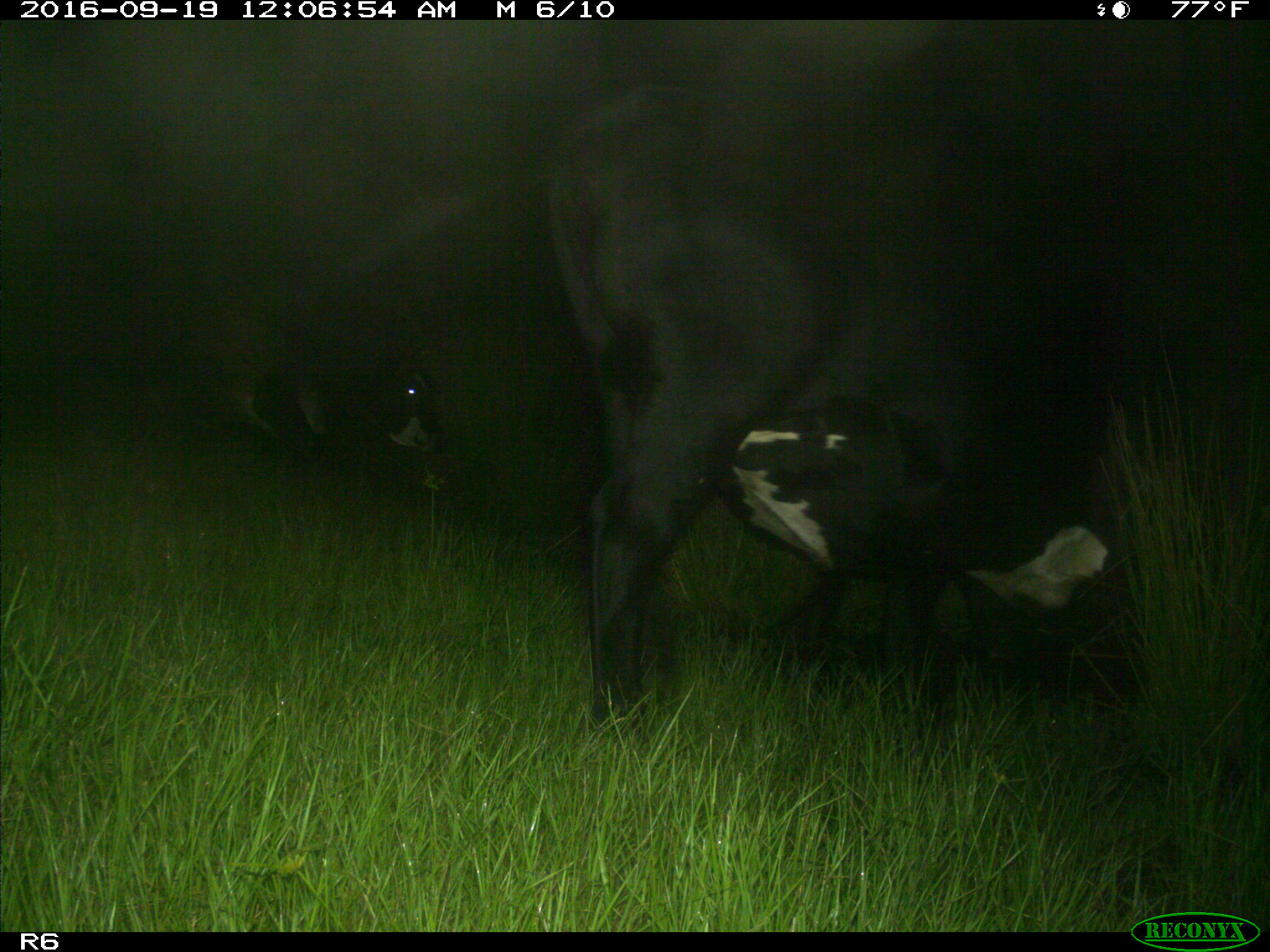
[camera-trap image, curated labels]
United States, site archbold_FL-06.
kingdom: Animalia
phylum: Chordata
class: Mammalia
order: Artiodactyla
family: Bovidae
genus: Bos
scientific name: Bos taurus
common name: domestic cow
Bos taurus (domestic cow).